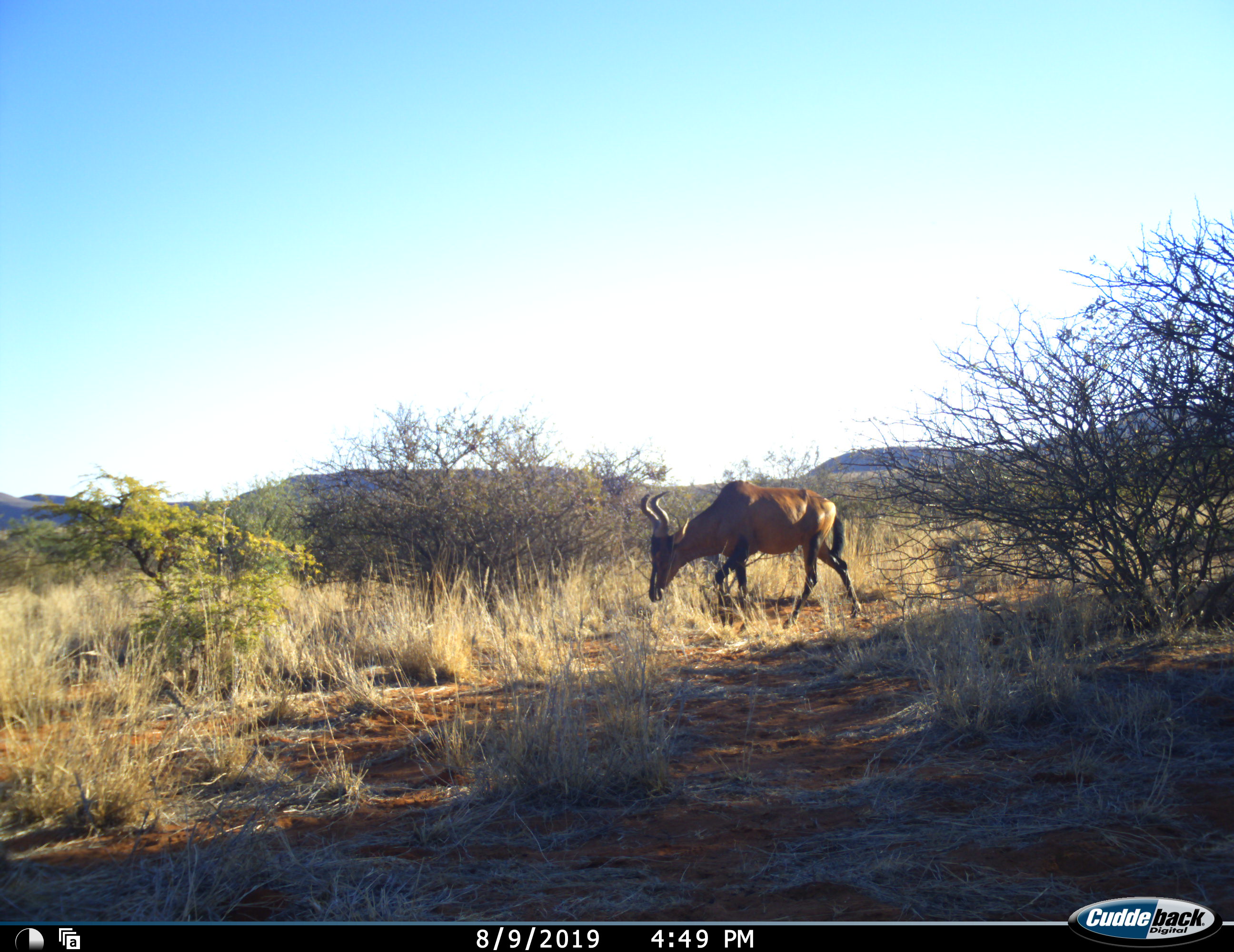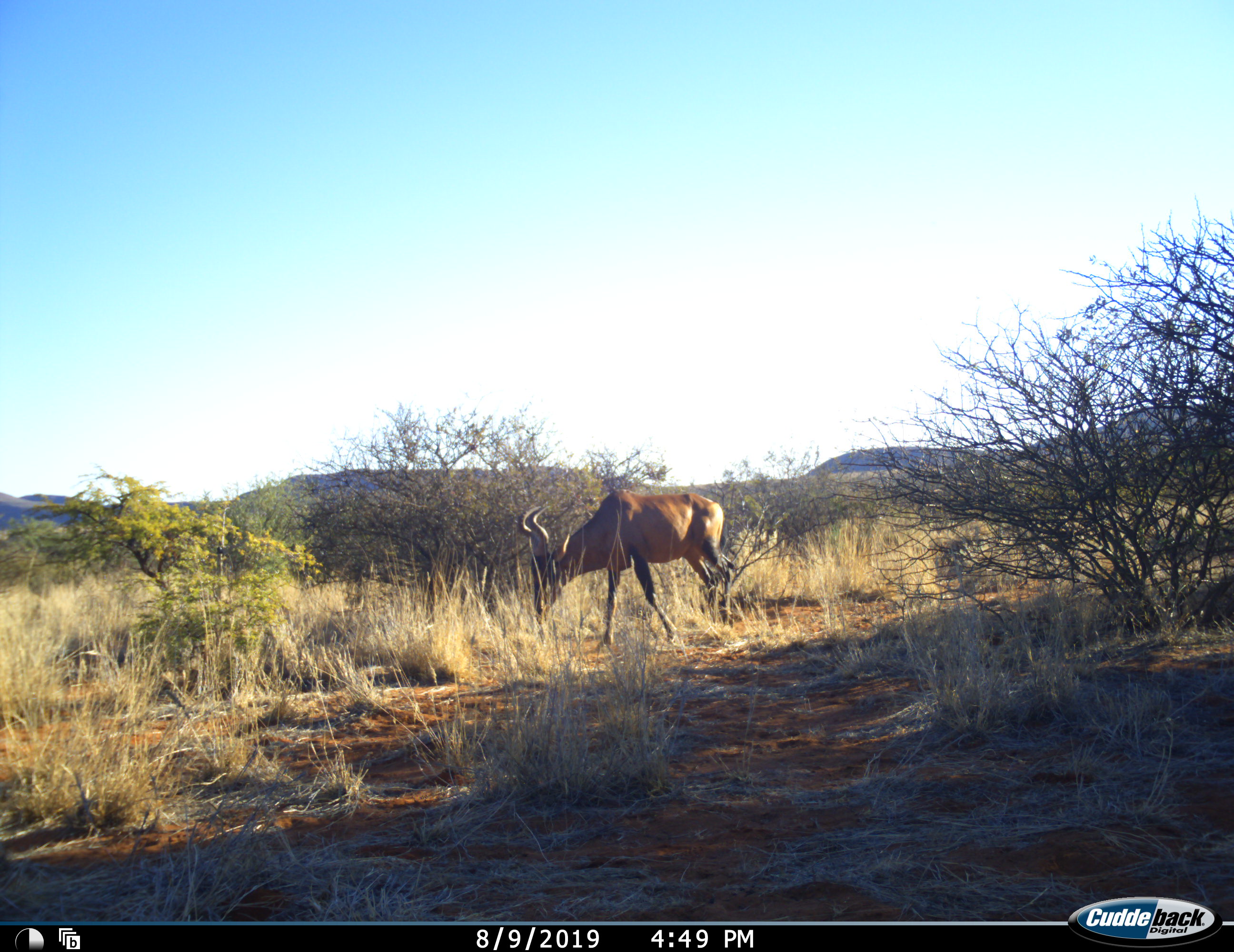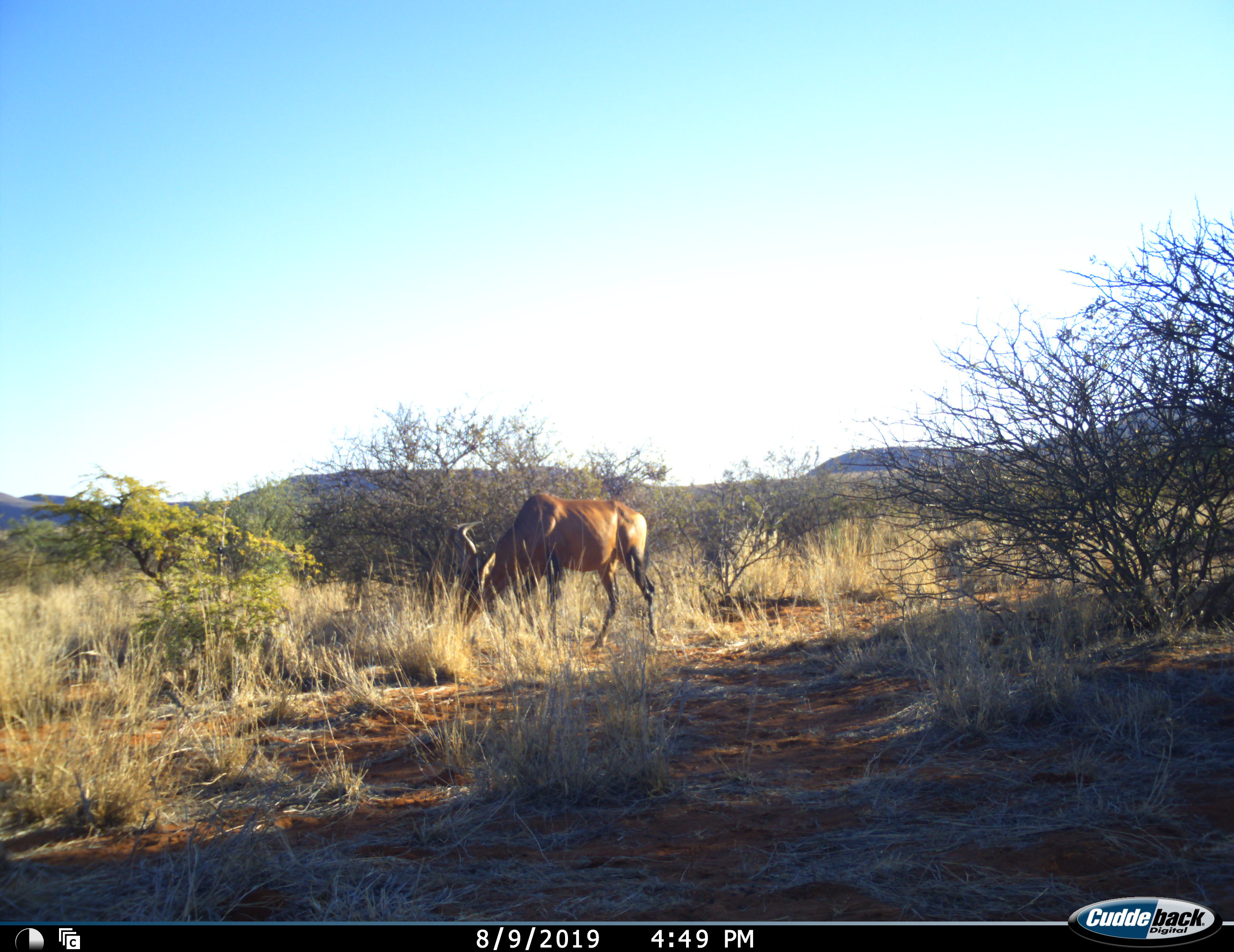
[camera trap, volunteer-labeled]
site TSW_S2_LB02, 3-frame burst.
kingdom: Animalia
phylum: Chordata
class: Mammalia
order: Artiodactyla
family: Bovidae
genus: Alcelaphus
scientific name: Alcelaphus buselaphus caama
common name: red hartebeest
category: hartebeestred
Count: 1.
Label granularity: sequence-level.